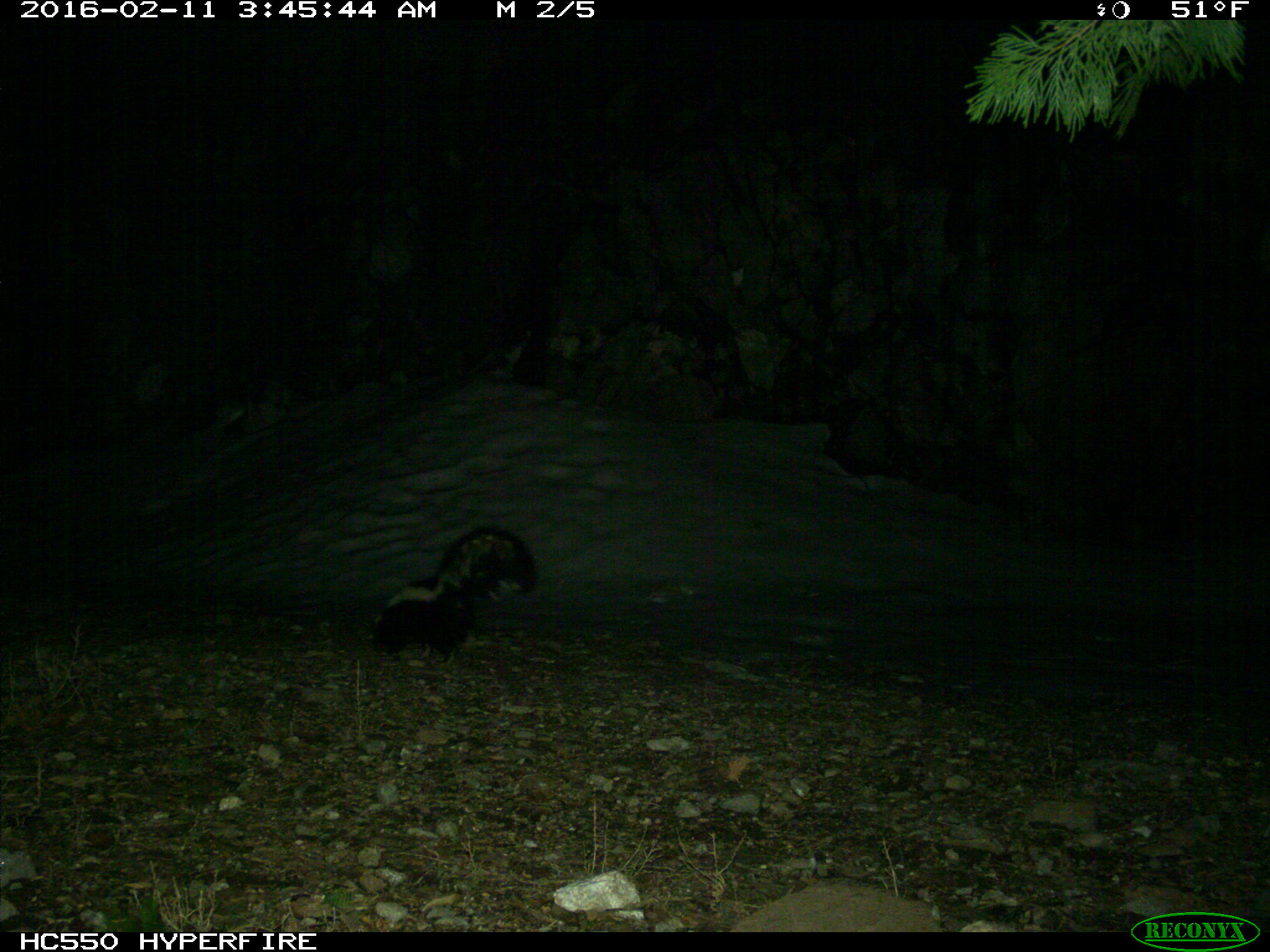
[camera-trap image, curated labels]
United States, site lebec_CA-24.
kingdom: Animalia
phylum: Chordata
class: Mammalia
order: Carnivora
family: Mephitidae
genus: Mephitis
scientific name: Mephitis mephitis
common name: striped skunk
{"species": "Mephitis mephitis (striped skunk)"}